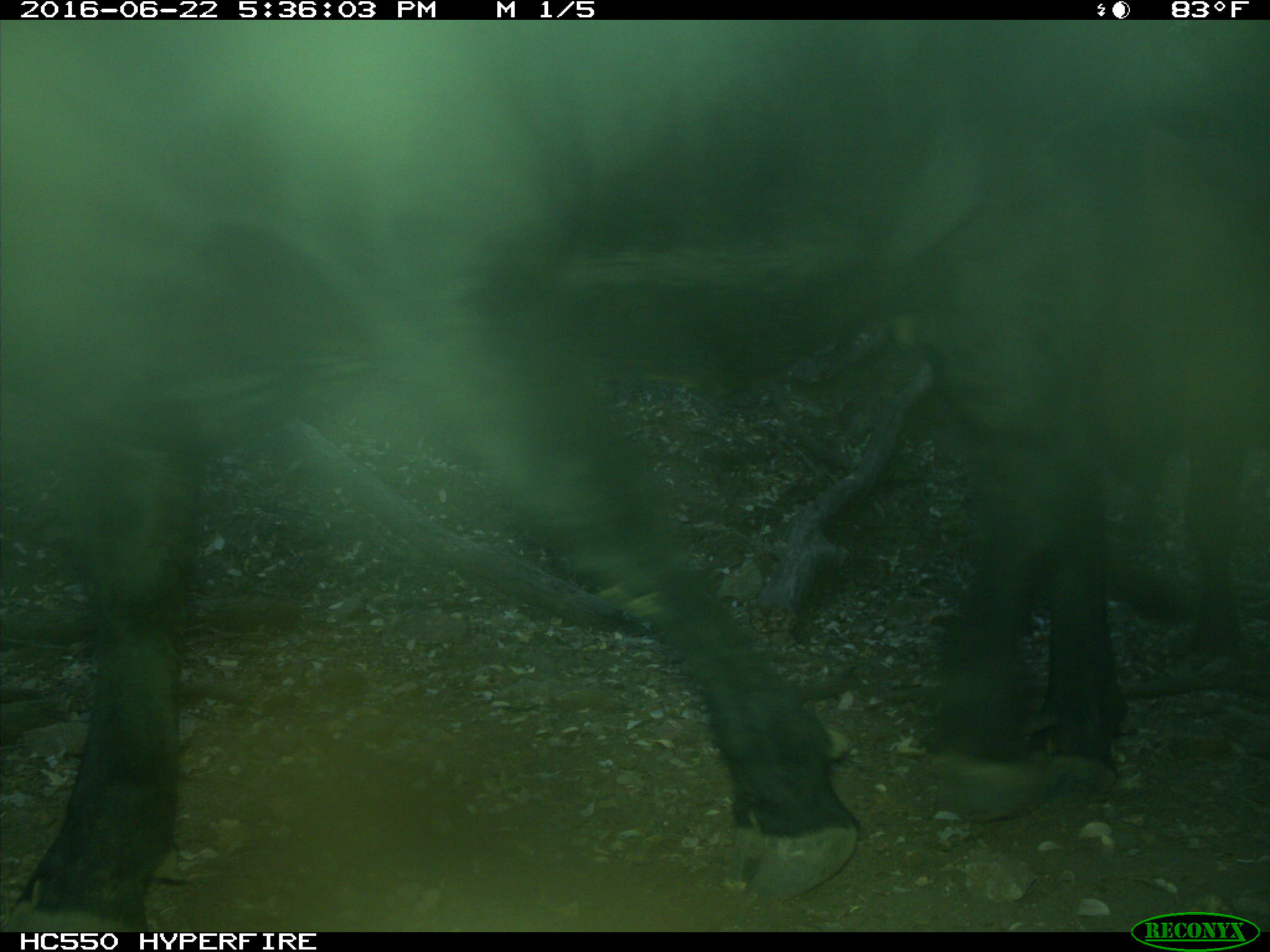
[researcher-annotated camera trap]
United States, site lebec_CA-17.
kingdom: Animalia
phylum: Chordata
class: Mammalia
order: Artiodactyla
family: Bovidae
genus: Bos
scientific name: Bos taurus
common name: domestic cow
Bos taurus (domestic cow).